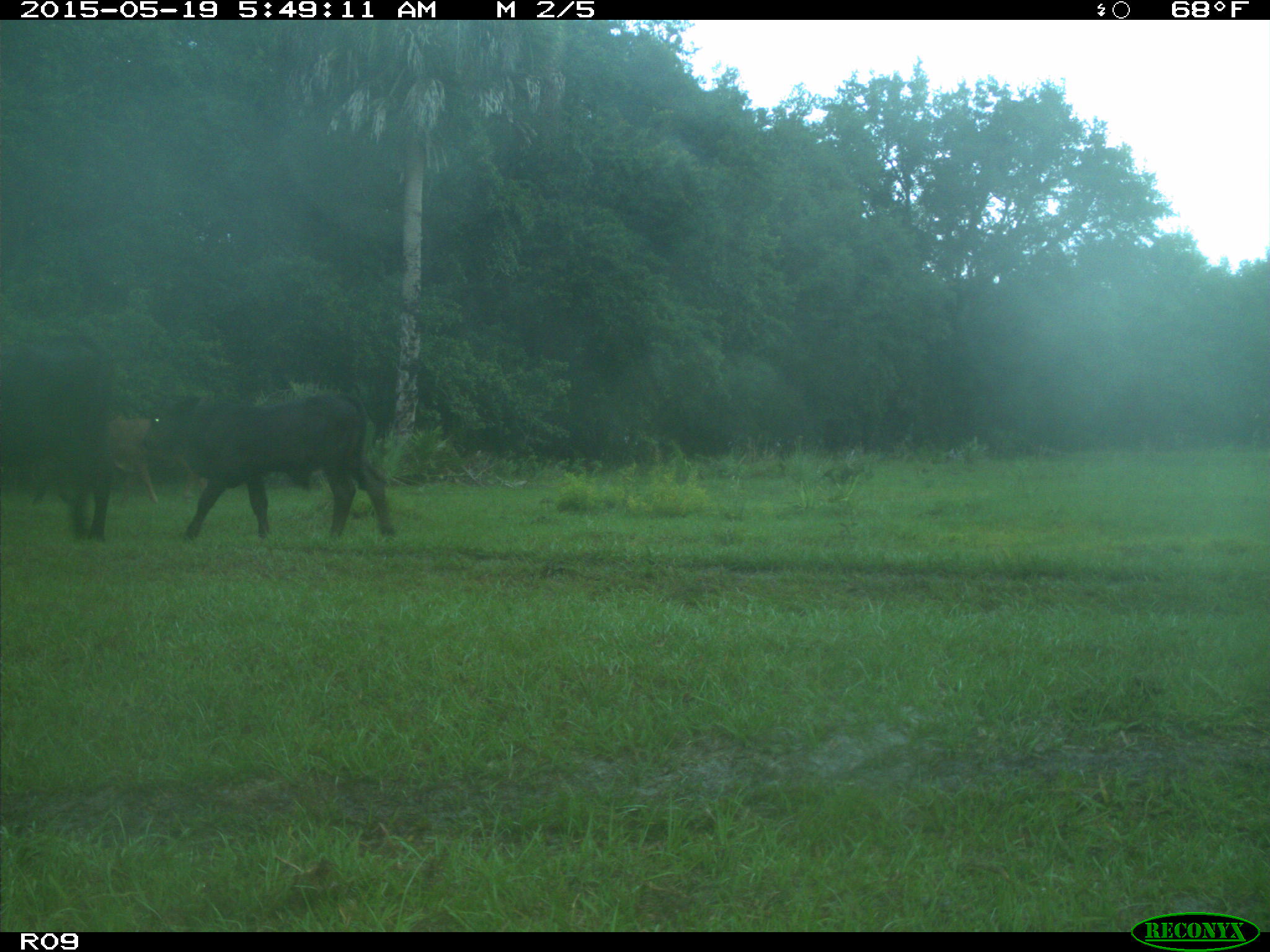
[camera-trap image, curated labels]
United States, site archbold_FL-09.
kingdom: Animalia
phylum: Chordata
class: Mammalia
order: Artiodactyla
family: Bovidae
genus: Bos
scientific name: Bos taurus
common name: domestic cow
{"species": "Bos taurus (domestic cow)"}